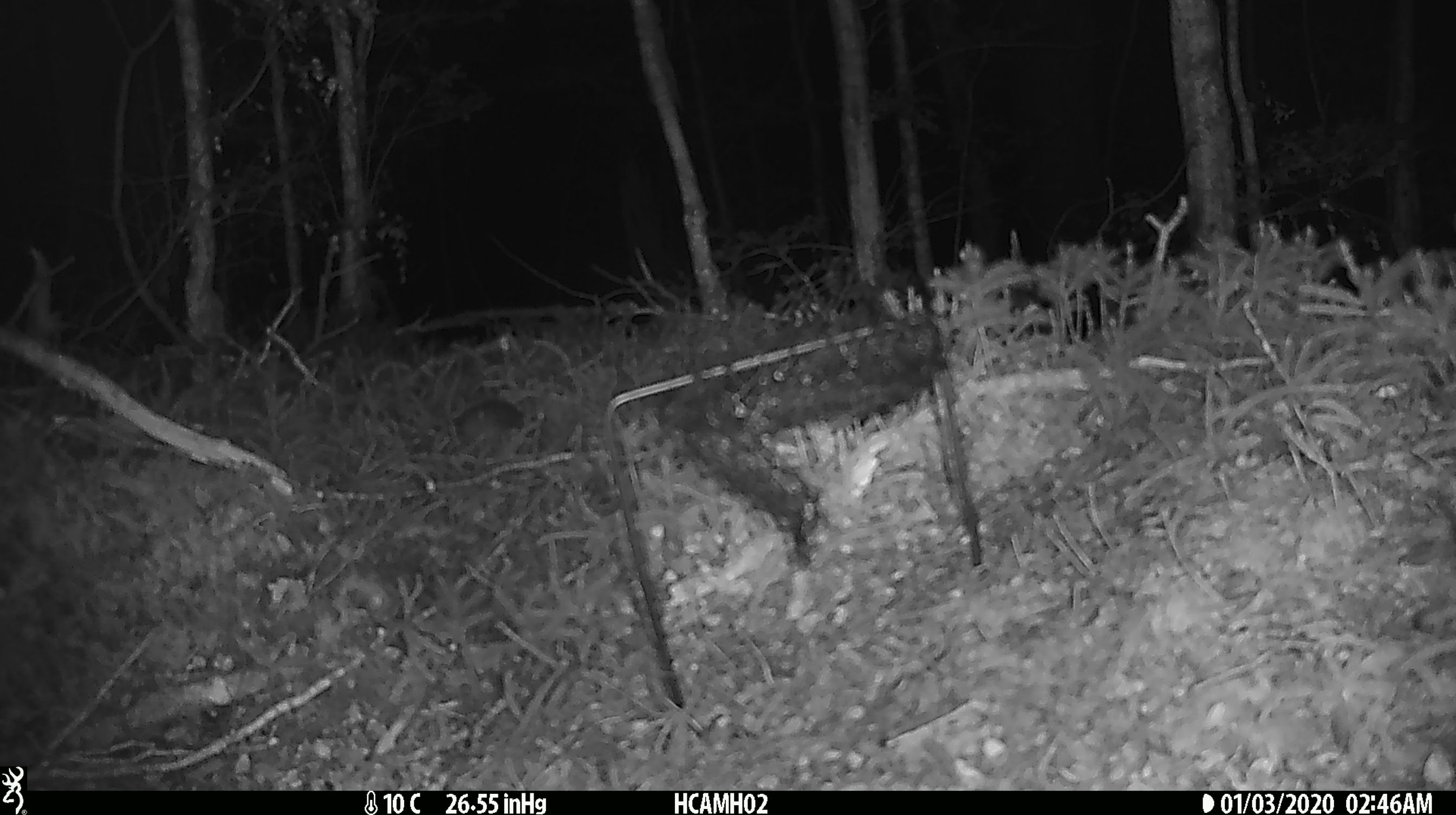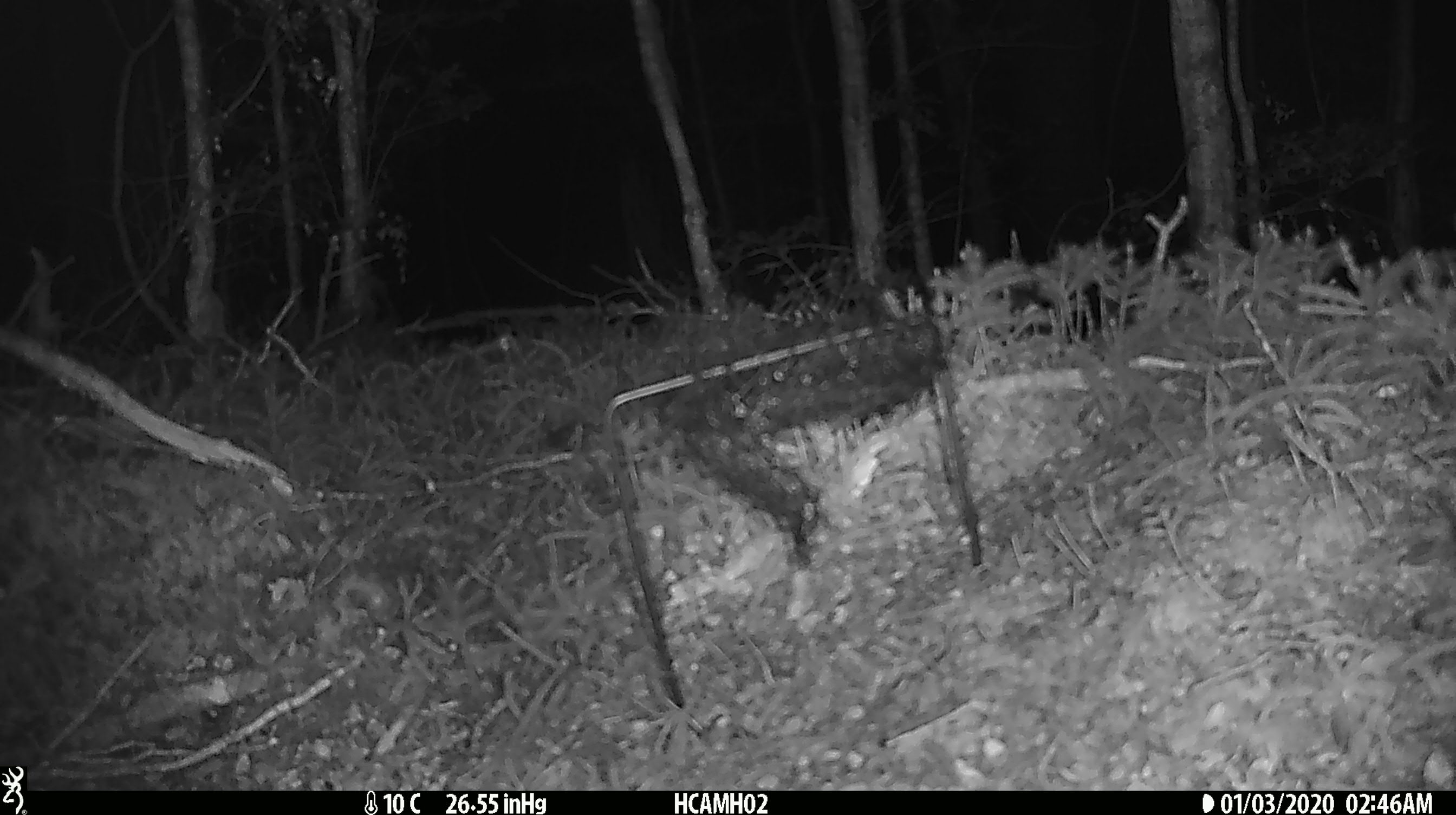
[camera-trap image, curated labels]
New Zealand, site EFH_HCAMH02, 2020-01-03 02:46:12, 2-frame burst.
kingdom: Animalia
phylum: Chordata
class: Mammalia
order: Rodentia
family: Muridae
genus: Mus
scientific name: Mus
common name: mouse